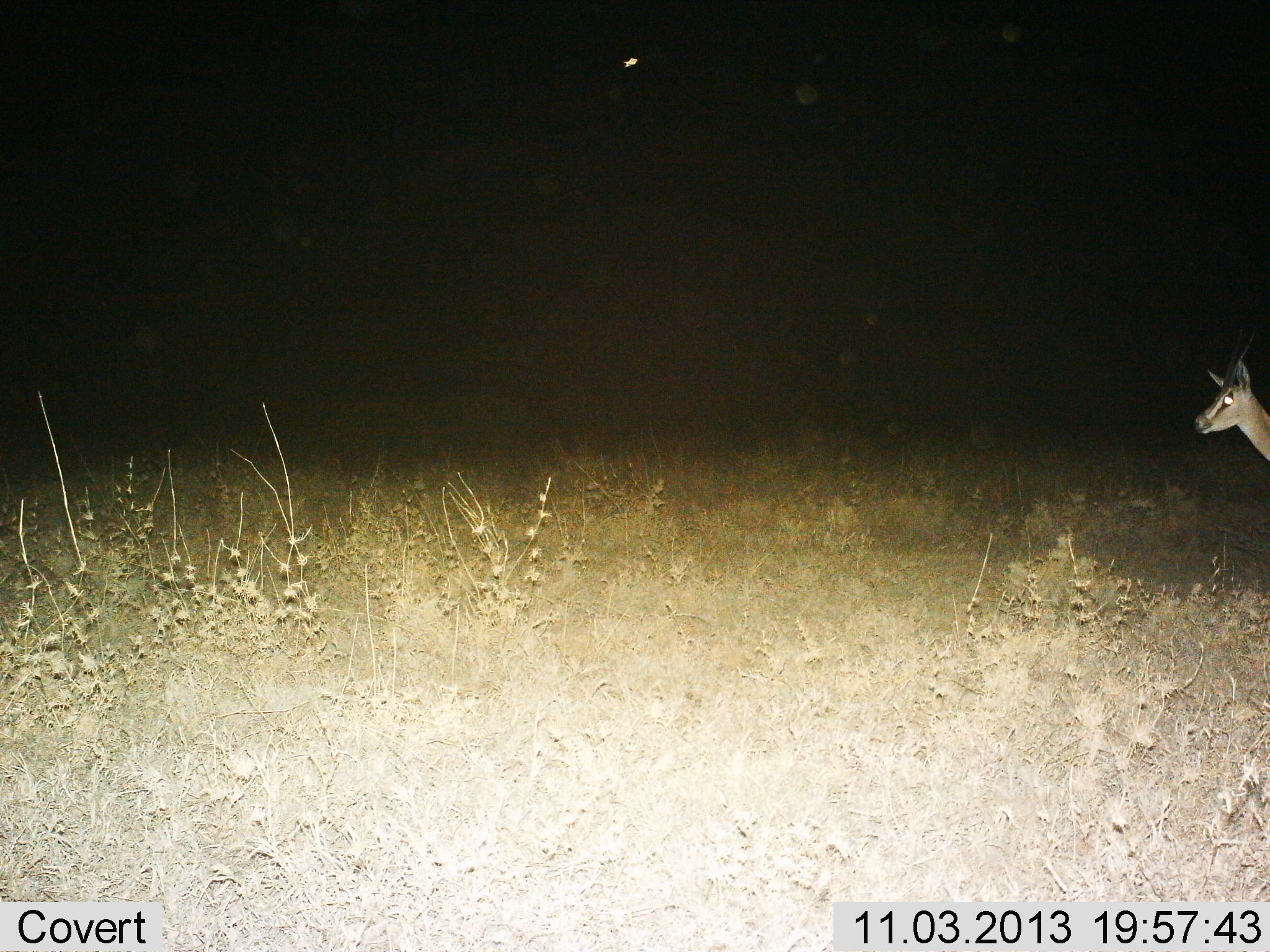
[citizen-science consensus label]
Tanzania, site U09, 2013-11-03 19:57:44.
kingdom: Animalia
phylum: Chordata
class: Mammalia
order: Artiodactyla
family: Bovidae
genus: Eudorcas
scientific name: Eudorcas thomsonii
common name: thomson's gazelle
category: gazellethomsons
Gazellethomsons (thomson's gazelle) (Eudorcas thomsonii), count 1. Behavior (volunteer vote fractions): standing 80%, resting 0%, moving 20%, interacting 0%. Young present (vote fraction): 0%. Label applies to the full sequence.